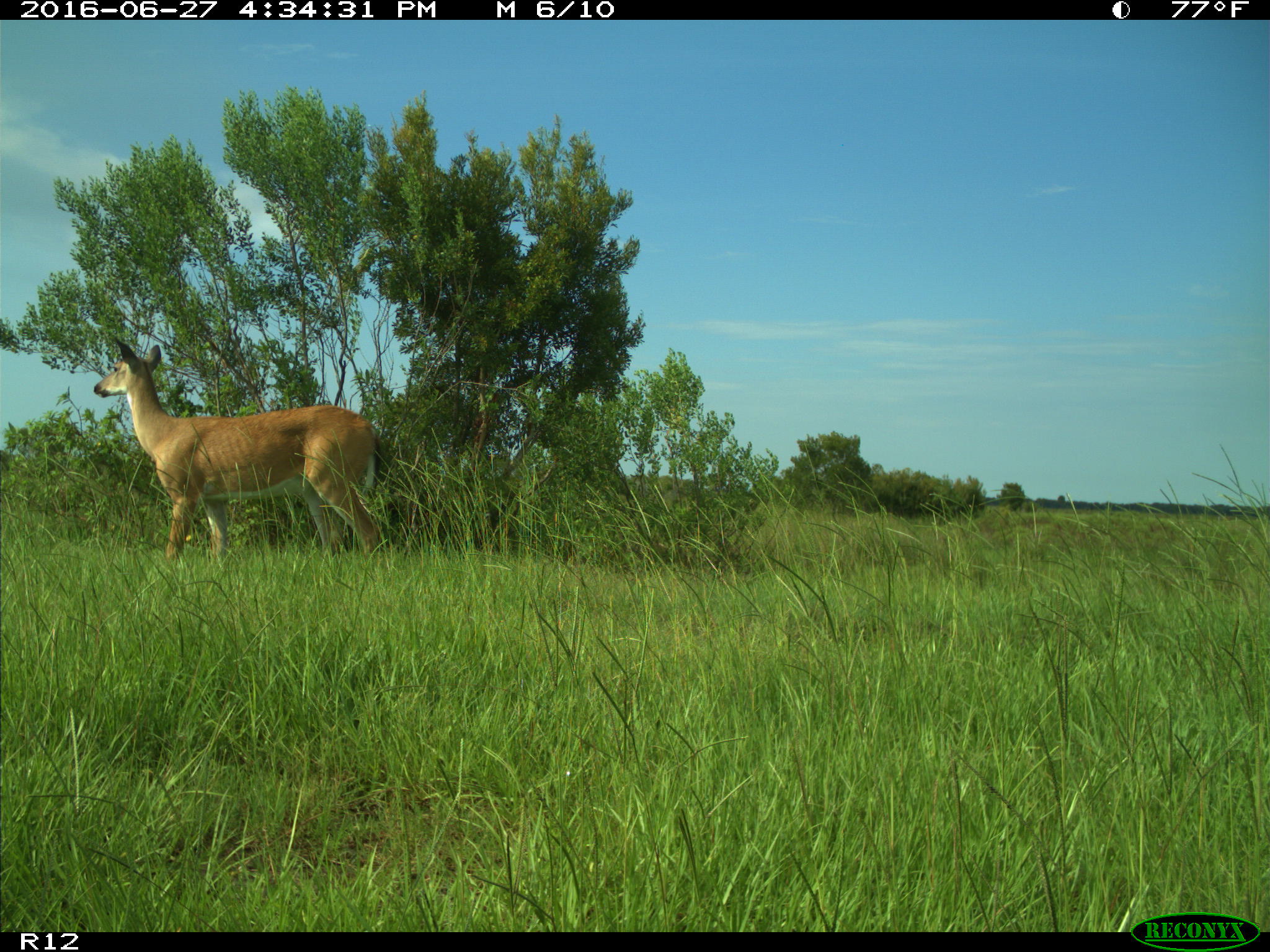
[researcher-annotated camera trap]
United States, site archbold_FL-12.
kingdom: Animalia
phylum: Chordata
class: Mammalia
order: Artiodactyla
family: Cervidae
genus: Odocoileus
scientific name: Odocoileus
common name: deer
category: unidentified deer